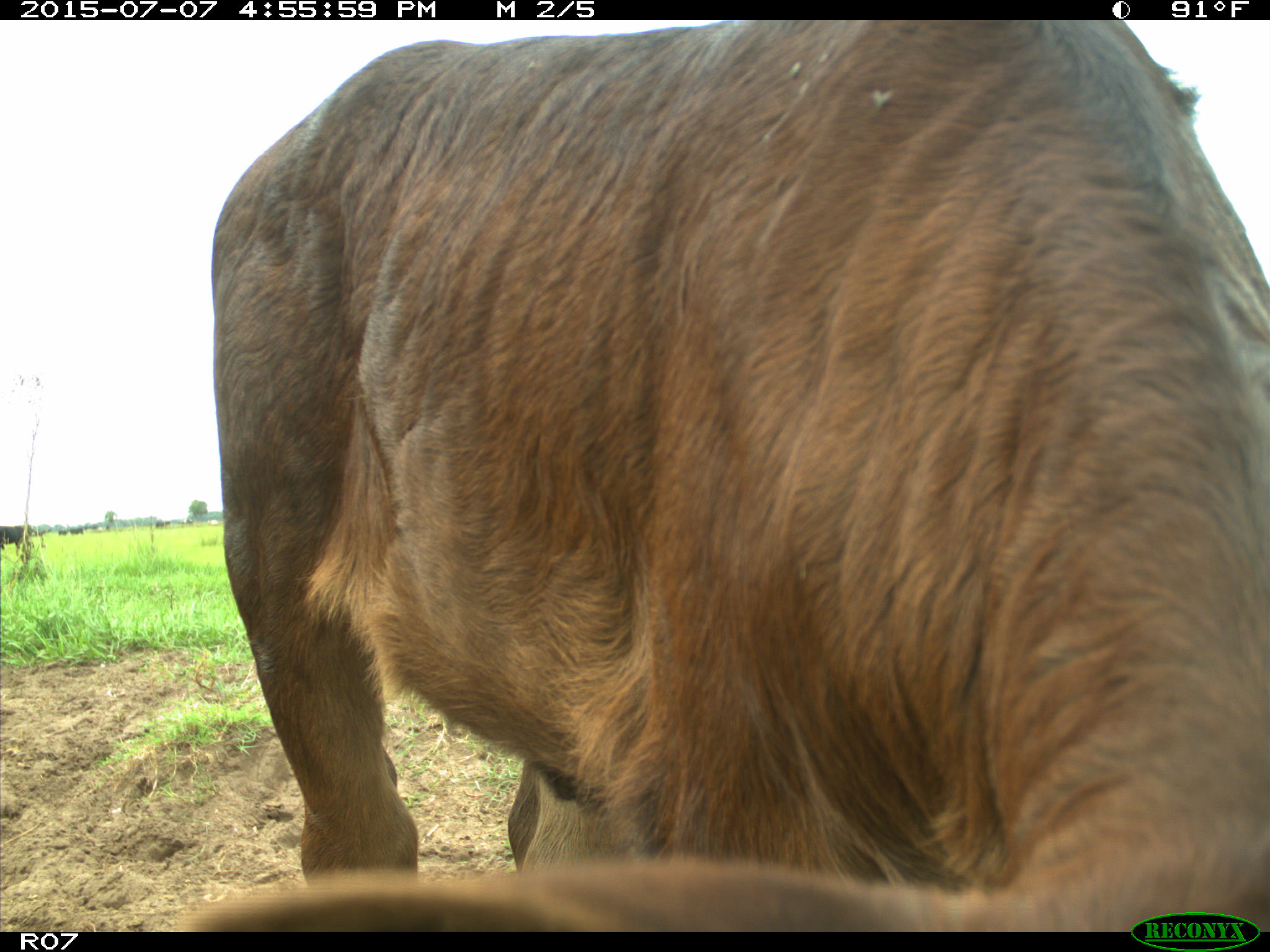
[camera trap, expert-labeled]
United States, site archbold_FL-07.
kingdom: Animalia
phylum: Chordata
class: Mammalia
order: Artiodactyla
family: Bovidae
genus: Bos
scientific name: Bos taurus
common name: domestic cow